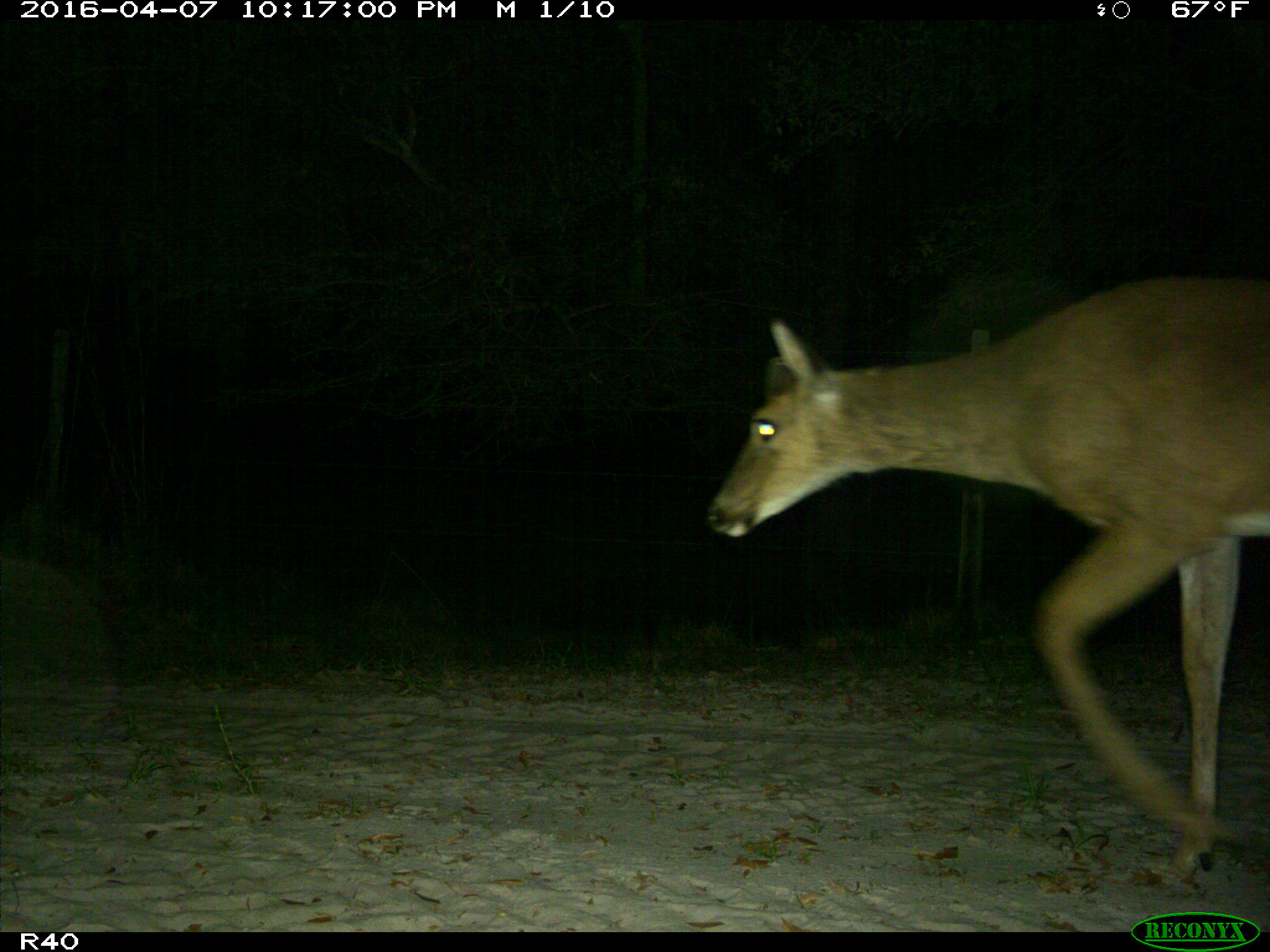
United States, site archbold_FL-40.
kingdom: Animalia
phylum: Chordata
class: Mammalia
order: Artiodactyla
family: Cervidae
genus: Odocoileus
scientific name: Odocoileus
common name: deer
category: unidentified deer